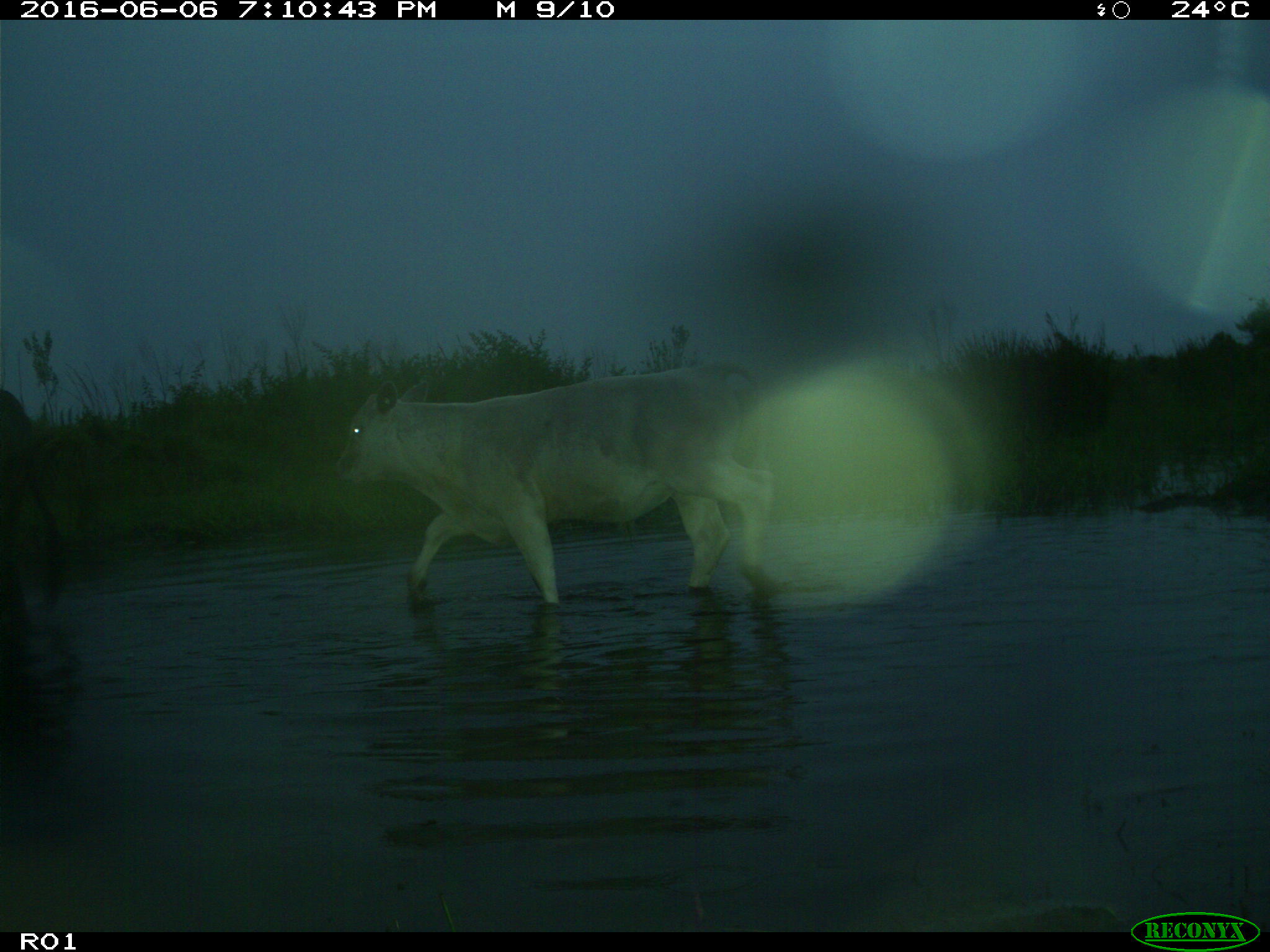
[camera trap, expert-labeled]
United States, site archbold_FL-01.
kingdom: Animalia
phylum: Chordata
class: Mammalia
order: Artiodactyla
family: Bovidae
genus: Bos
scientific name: Bos taurus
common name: domestic cow